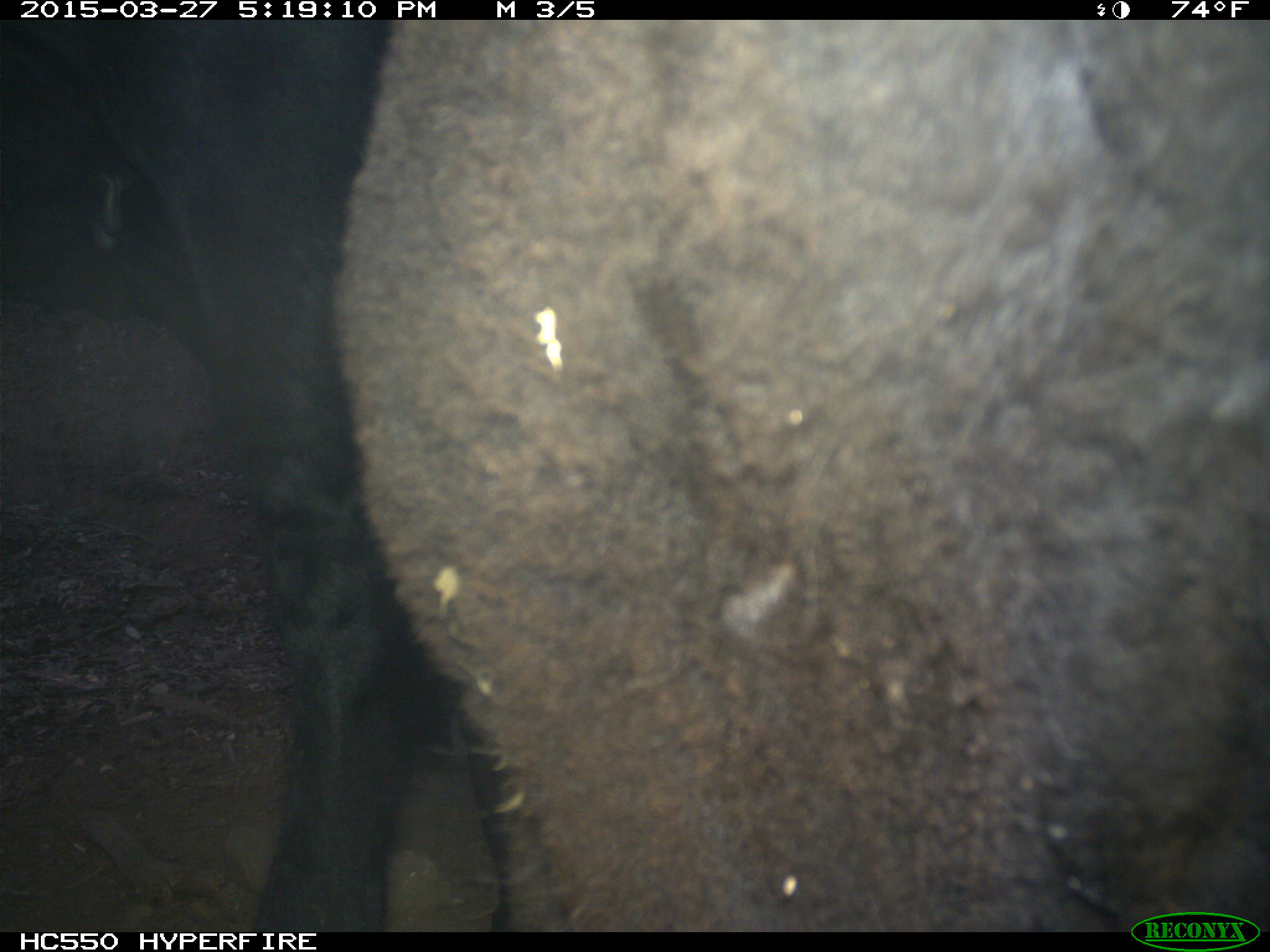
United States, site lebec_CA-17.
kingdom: Animalia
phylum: Chordata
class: Mammalia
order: Artiodactyla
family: Bovidae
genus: Bos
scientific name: Bos taurus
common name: domestic cow